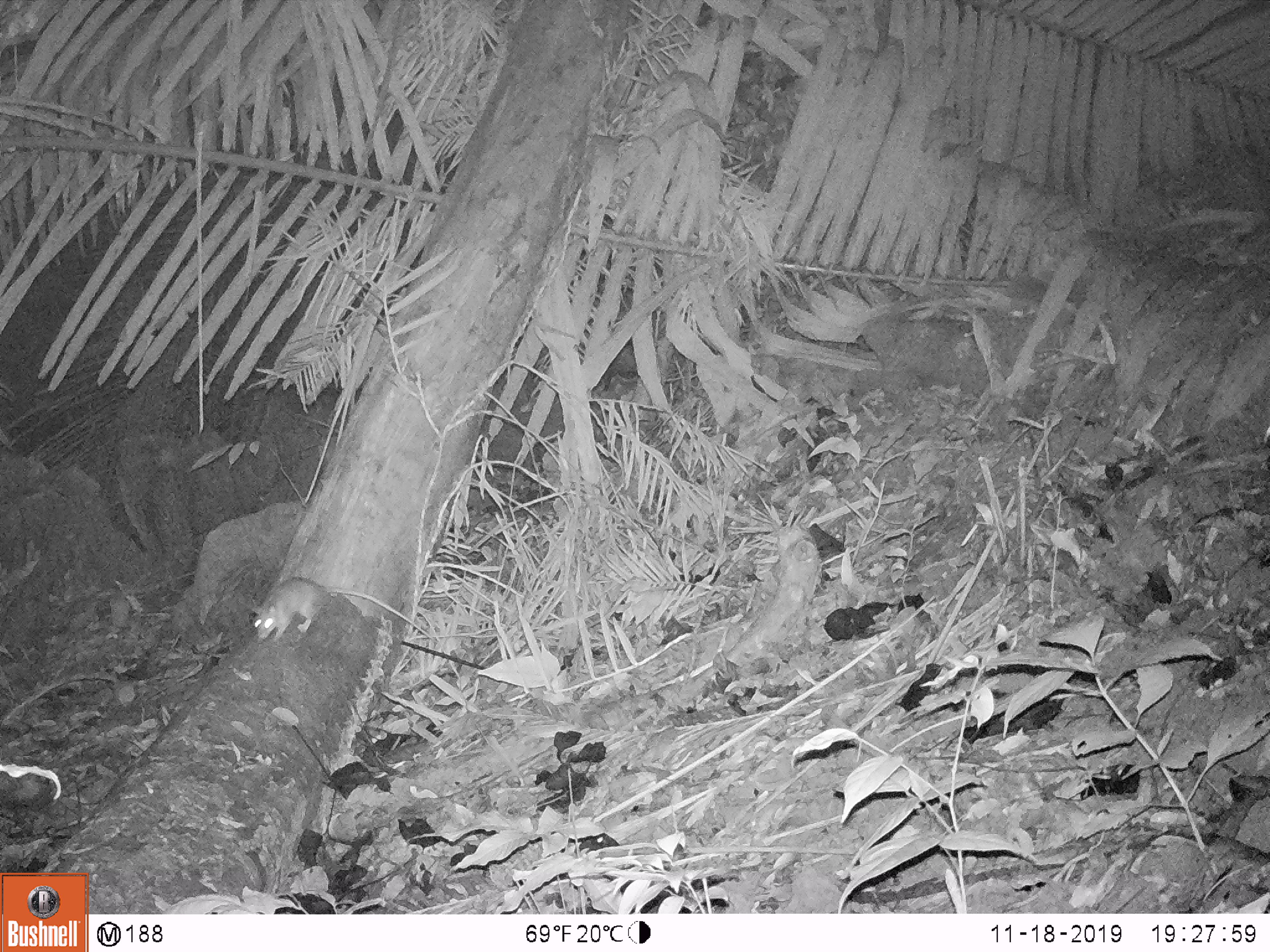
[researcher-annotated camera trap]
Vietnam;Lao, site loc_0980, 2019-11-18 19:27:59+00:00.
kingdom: Animalia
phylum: Chordata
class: Mammalia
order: Rodentia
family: Muridae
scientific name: Muridae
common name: old-world mice and rats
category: unidentified murid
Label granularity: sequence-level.